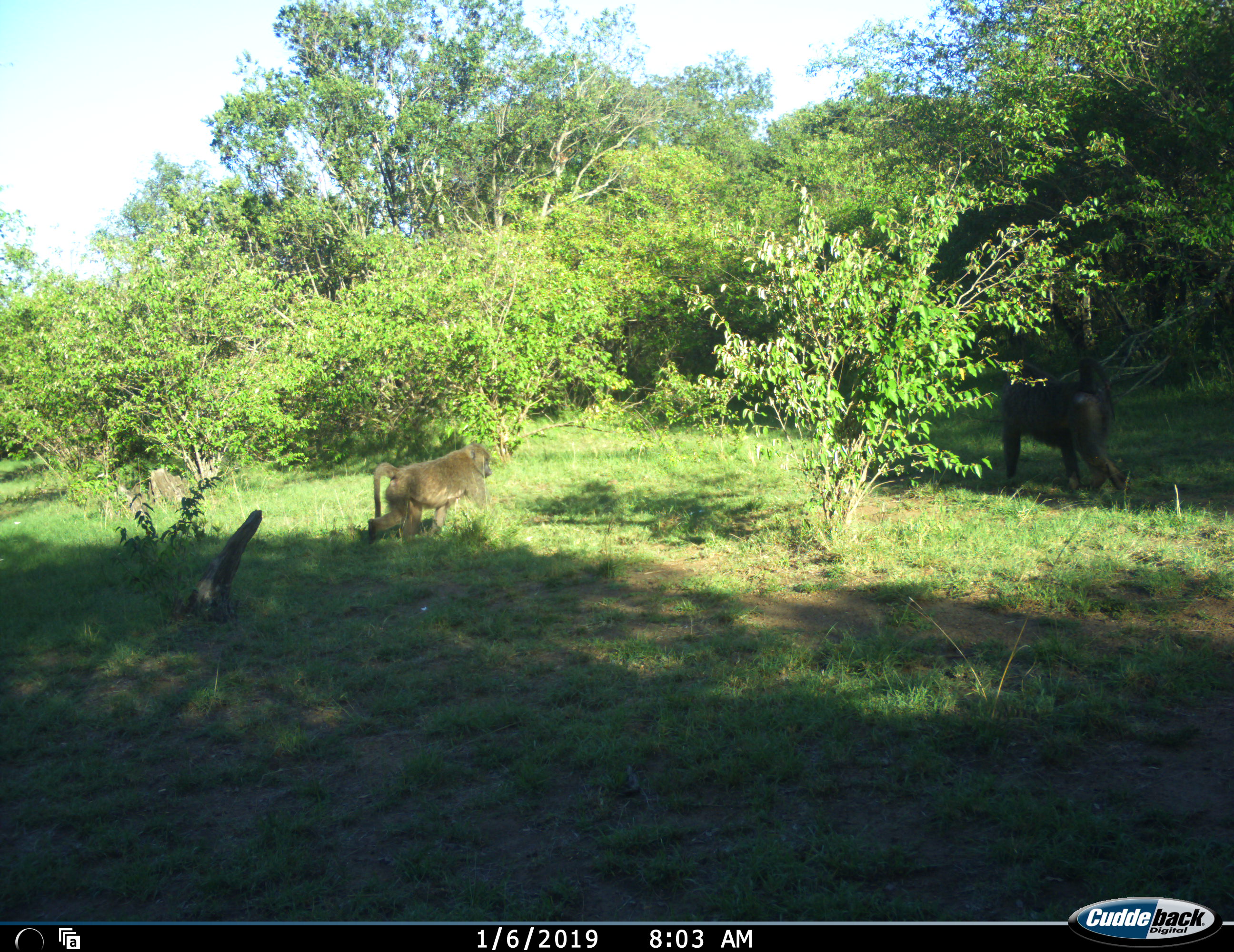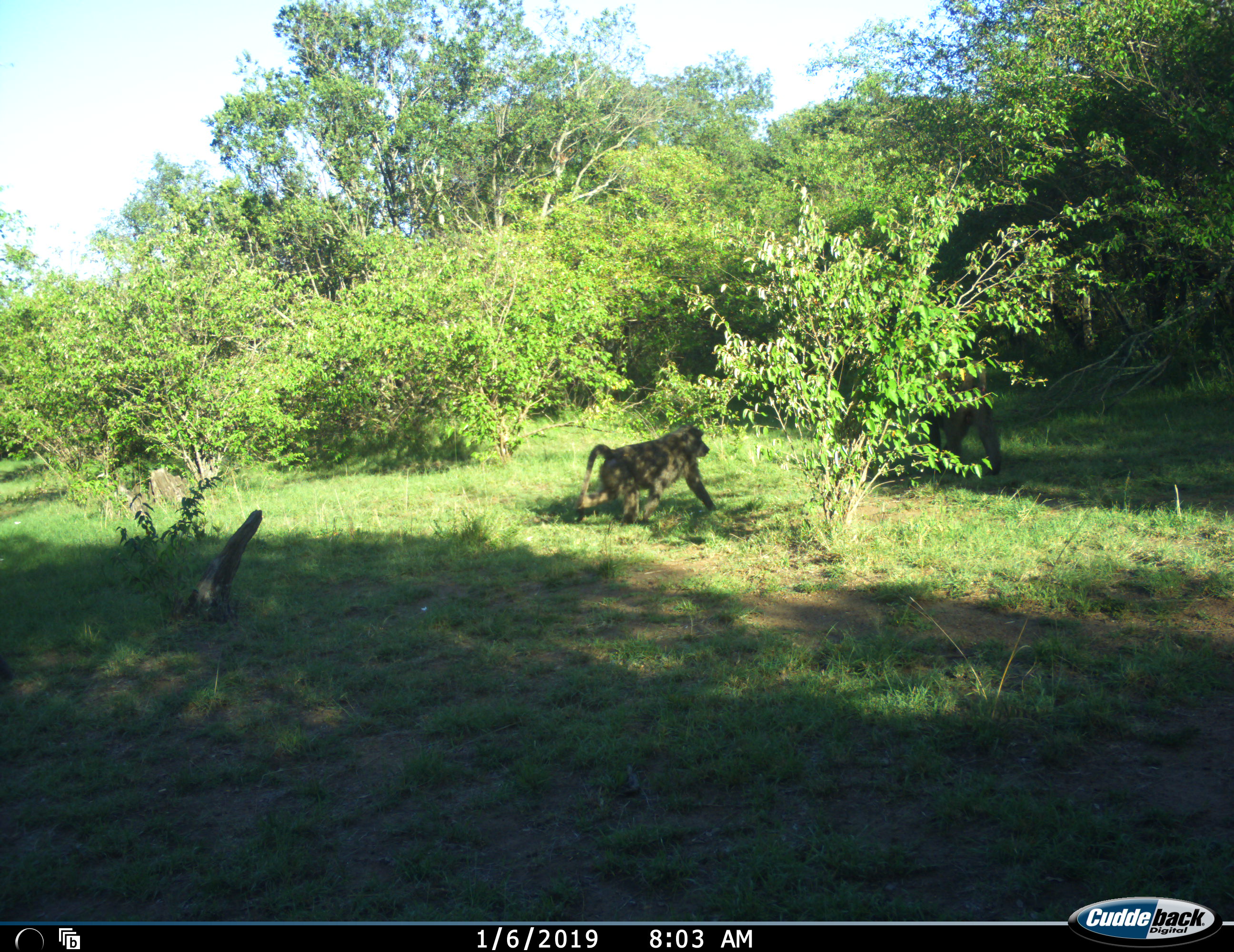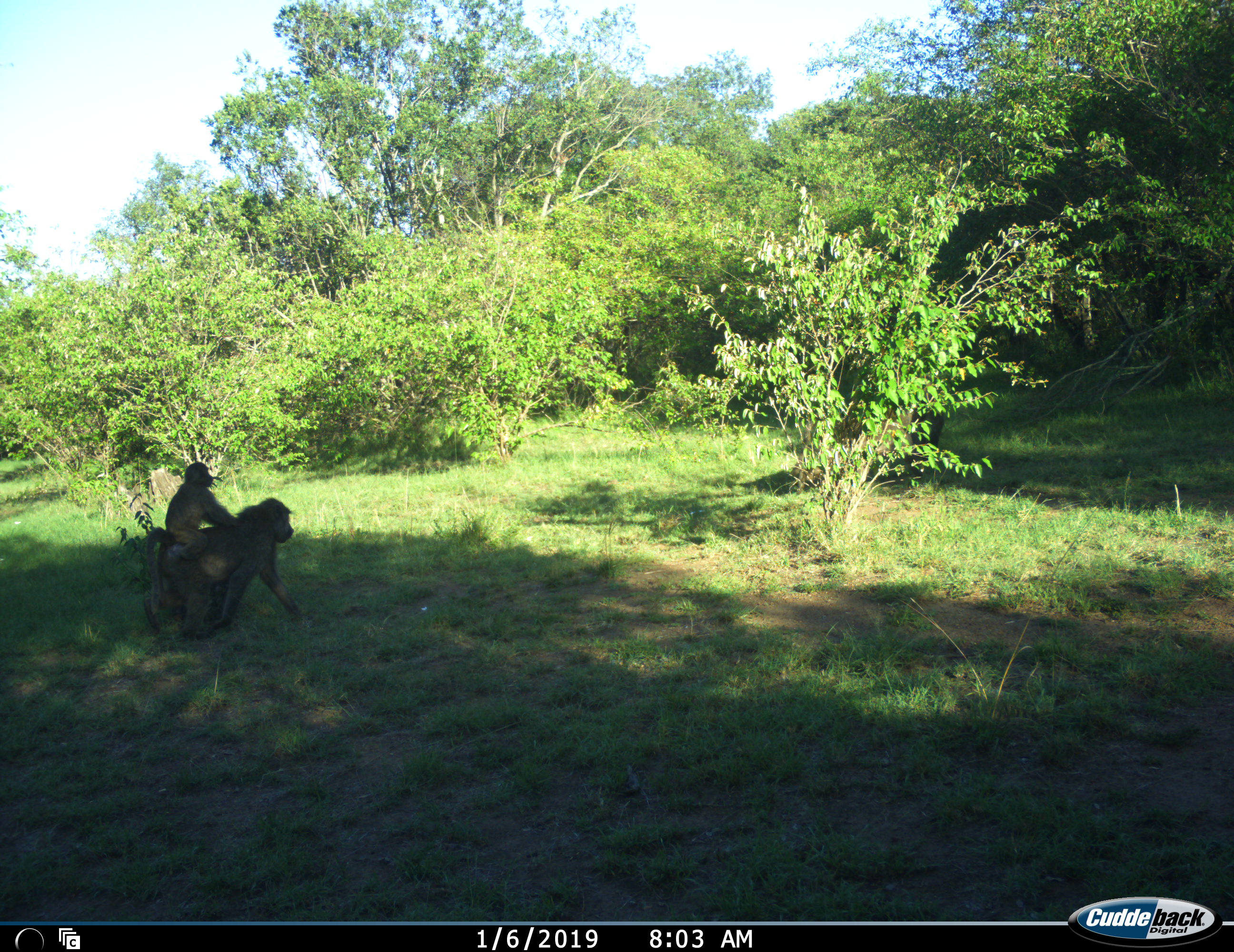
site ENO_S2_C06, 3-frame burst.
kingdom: Animalia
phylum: Chordata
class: Mammalia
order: Primates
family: Cercopithecidae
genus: Papio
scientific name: Papio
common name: baboon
Baboon (Papio), count 3. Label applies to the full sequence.